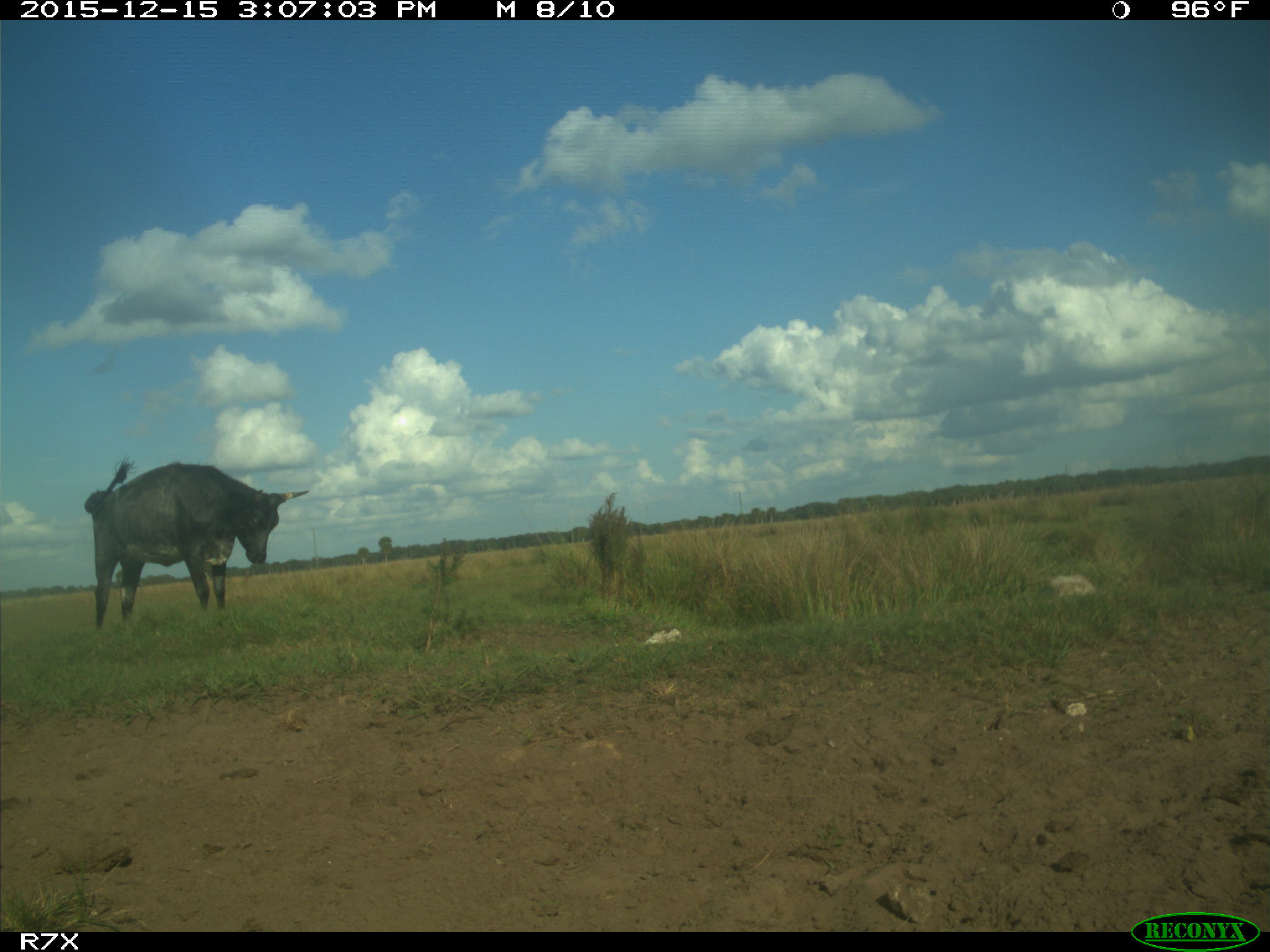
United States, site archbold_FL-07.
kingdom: Animalia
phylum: Chordata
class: Mammalia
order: Artiodactyla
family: Bovidae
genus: Bos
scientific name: Bos taurus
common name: domestic cow